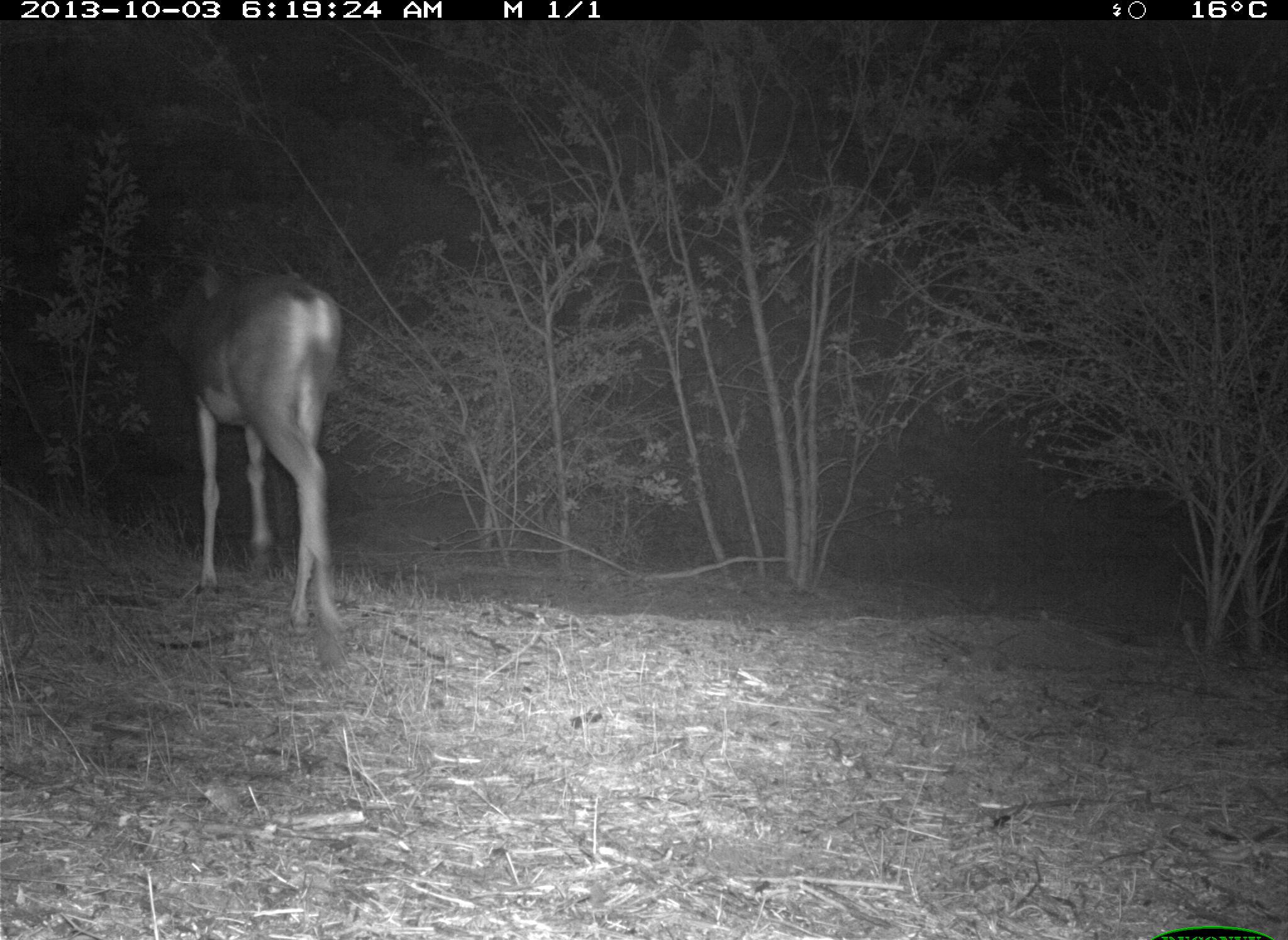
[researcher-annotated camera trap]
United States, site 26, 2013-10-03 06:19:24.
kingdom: Animalia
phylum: Chordata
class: Mammalia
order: Artiodactyla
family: Cervidae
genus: Odocoileus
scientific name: Odocoileus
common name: deer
Deer (Odocoileus).